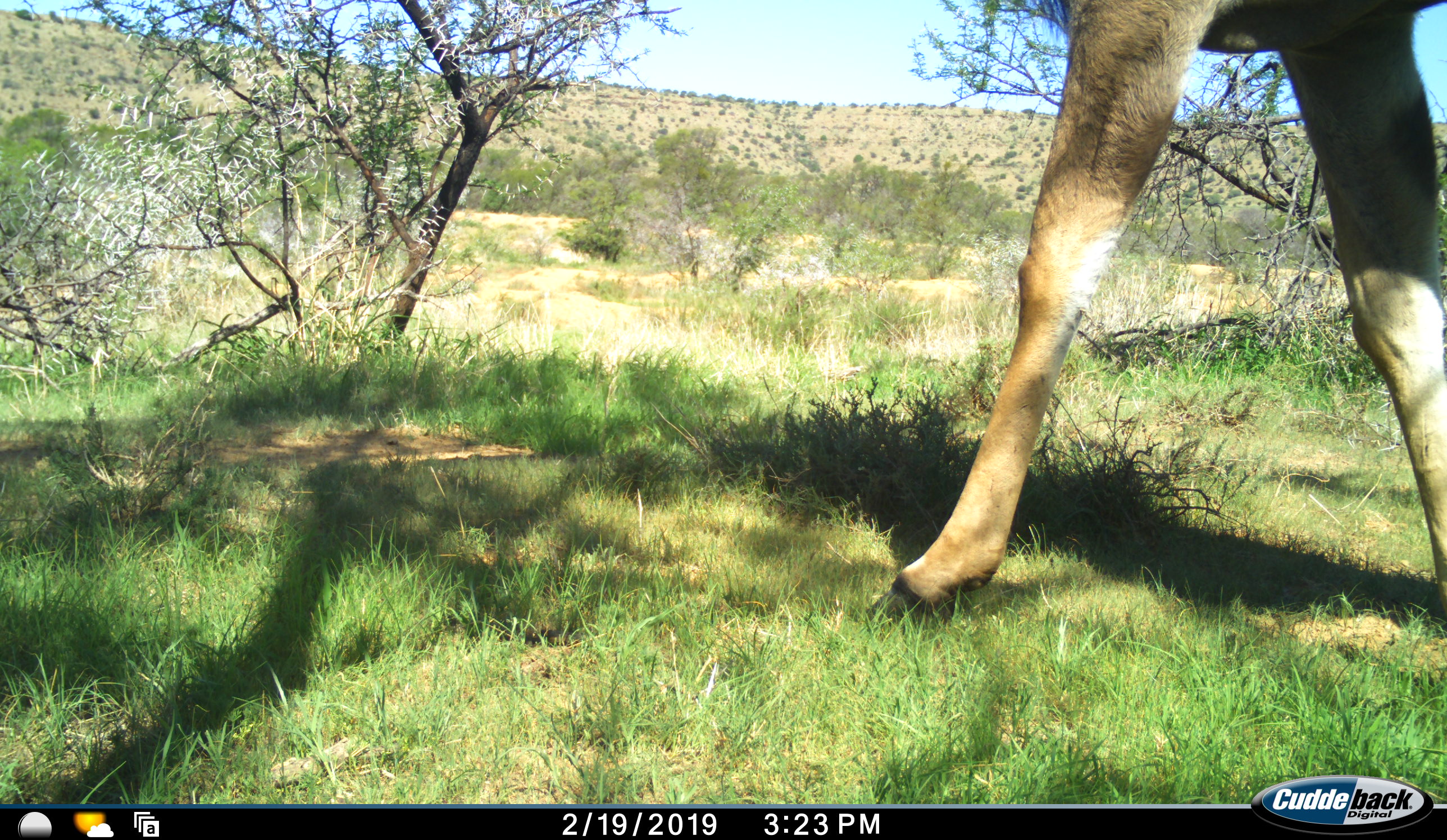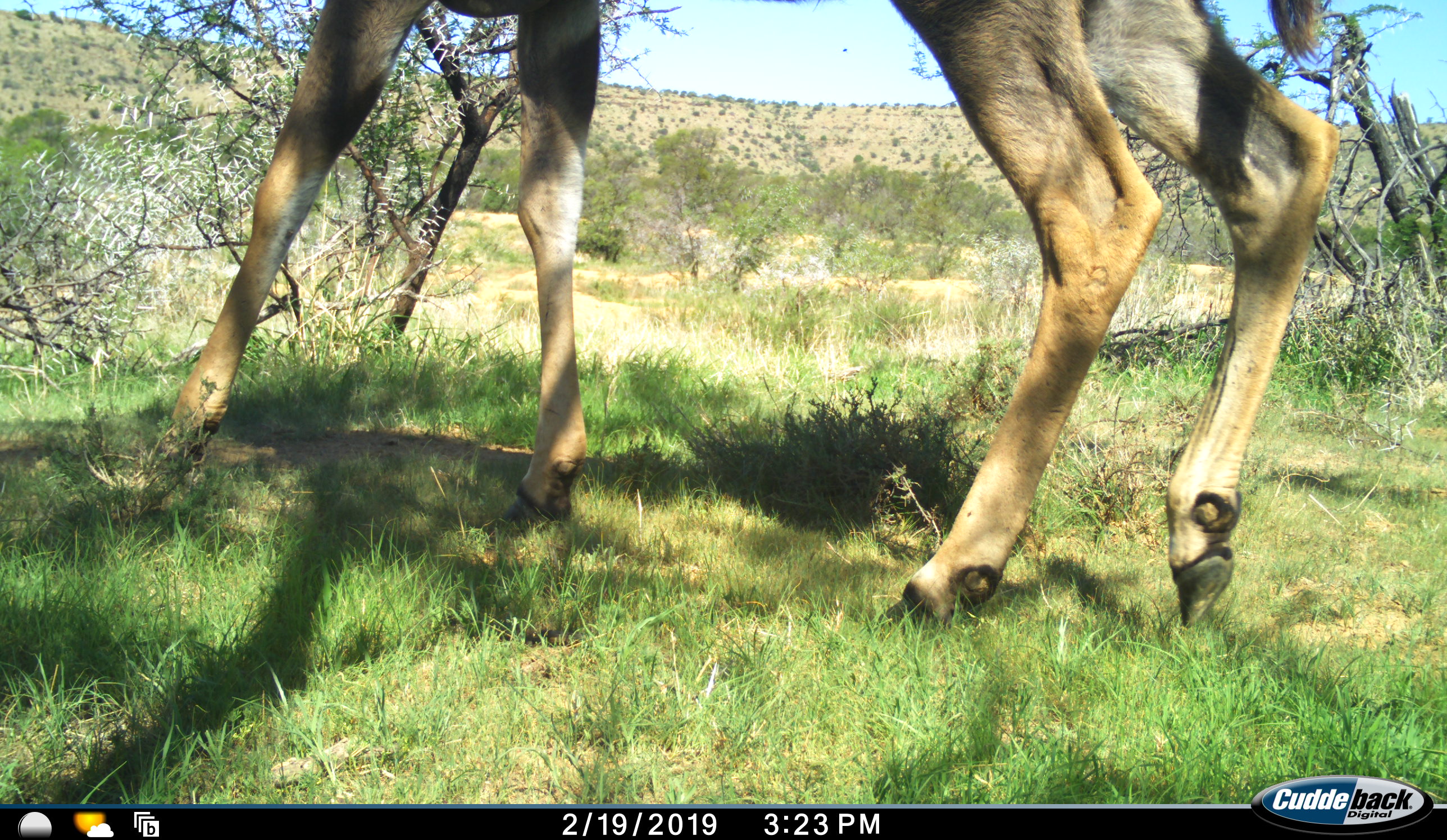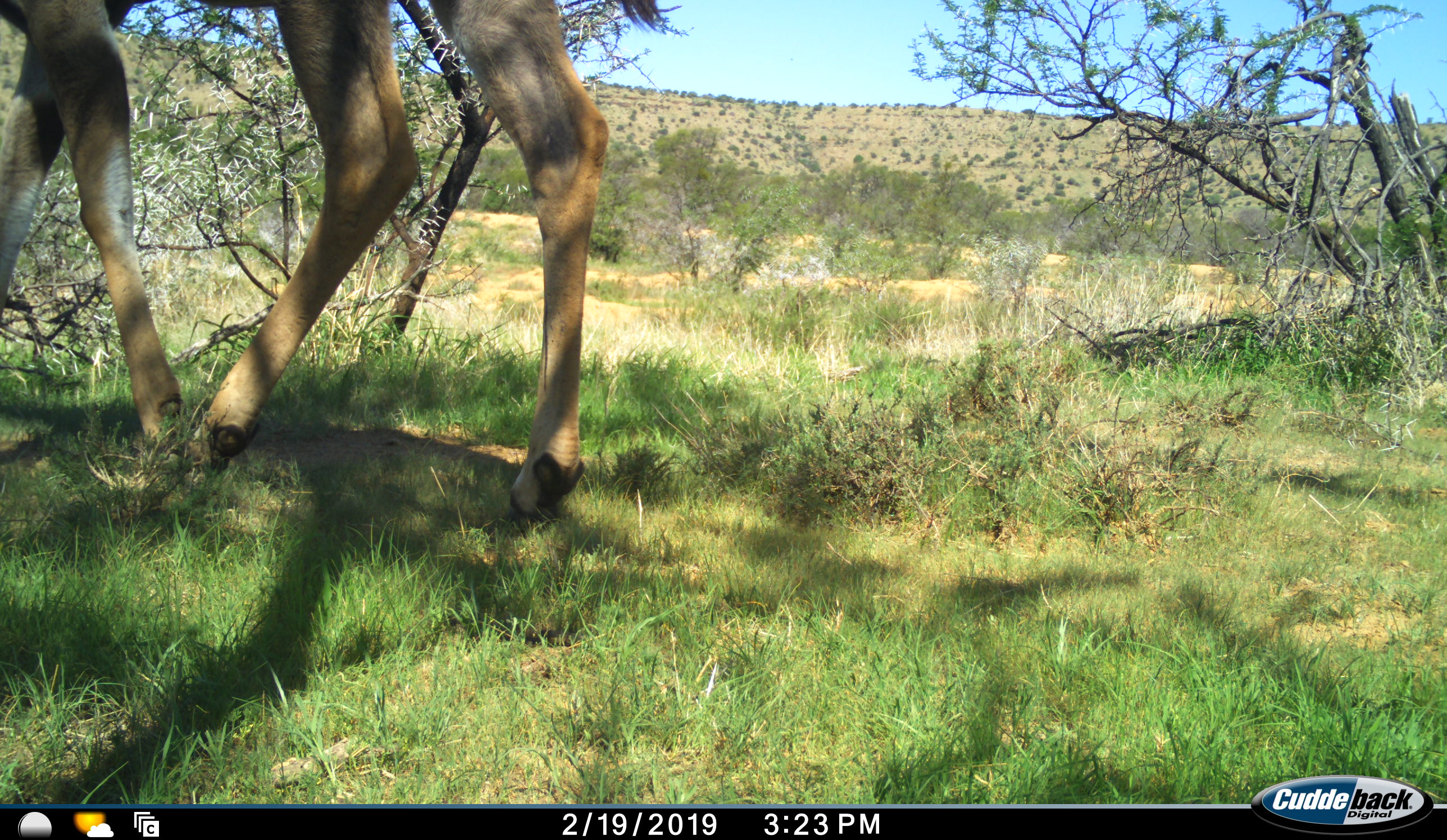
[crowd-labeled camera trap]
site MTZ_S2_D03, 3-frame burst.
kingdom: Animalia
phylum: Chordata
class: Mammalia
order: Artiodactyla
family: Bovidae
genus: Tragelaphus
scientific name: Tragelaphus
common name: kudu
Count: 1.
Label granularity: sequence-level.